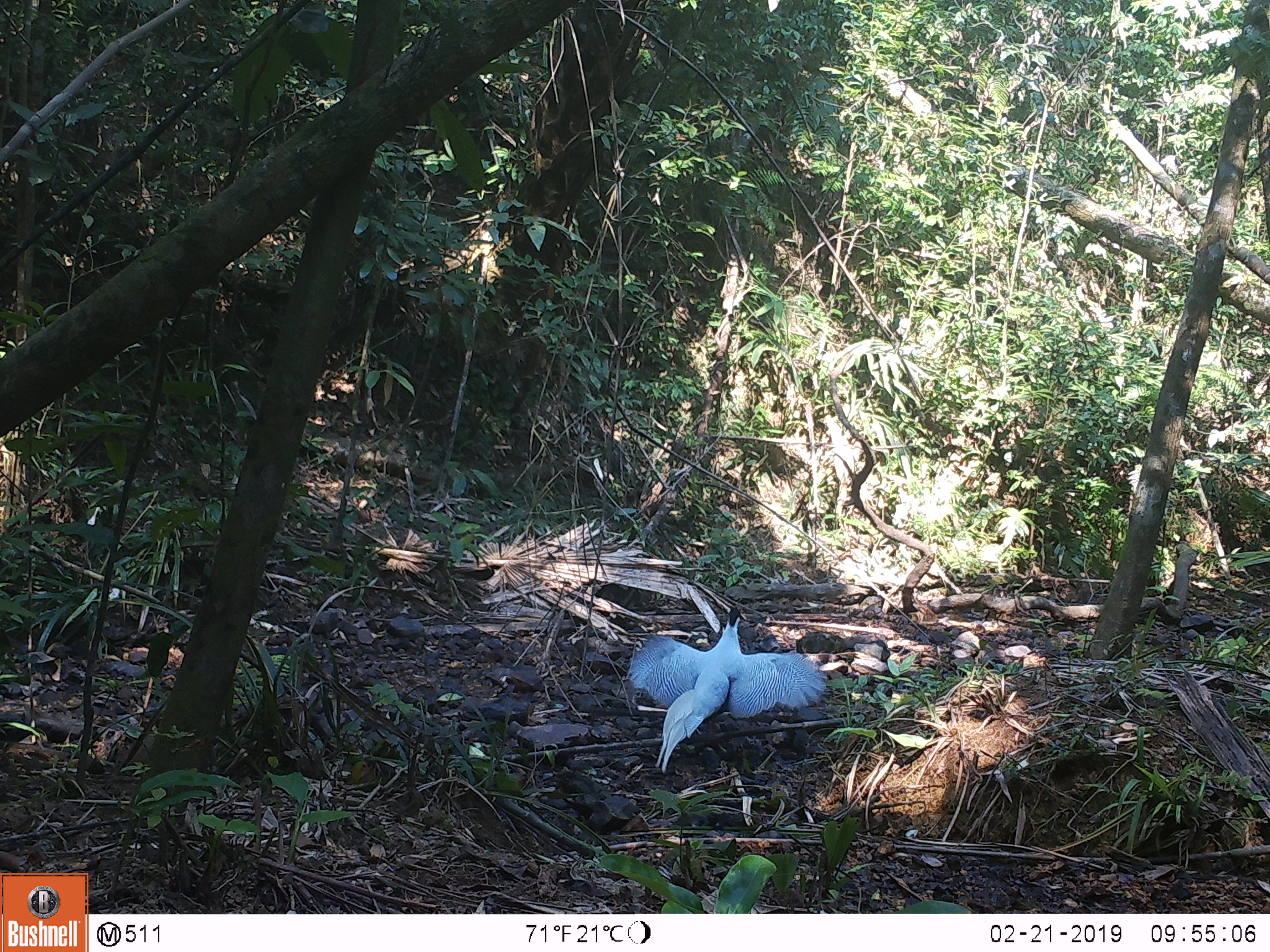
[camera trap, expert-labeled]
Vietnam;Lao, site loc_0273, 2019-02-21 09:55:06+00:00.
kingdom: Animalia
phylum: Chordata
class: Aves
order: Galliformes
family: Phasianidae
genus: Lophura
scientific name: Lophura nycthemera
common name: silver pheasant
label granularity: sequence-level